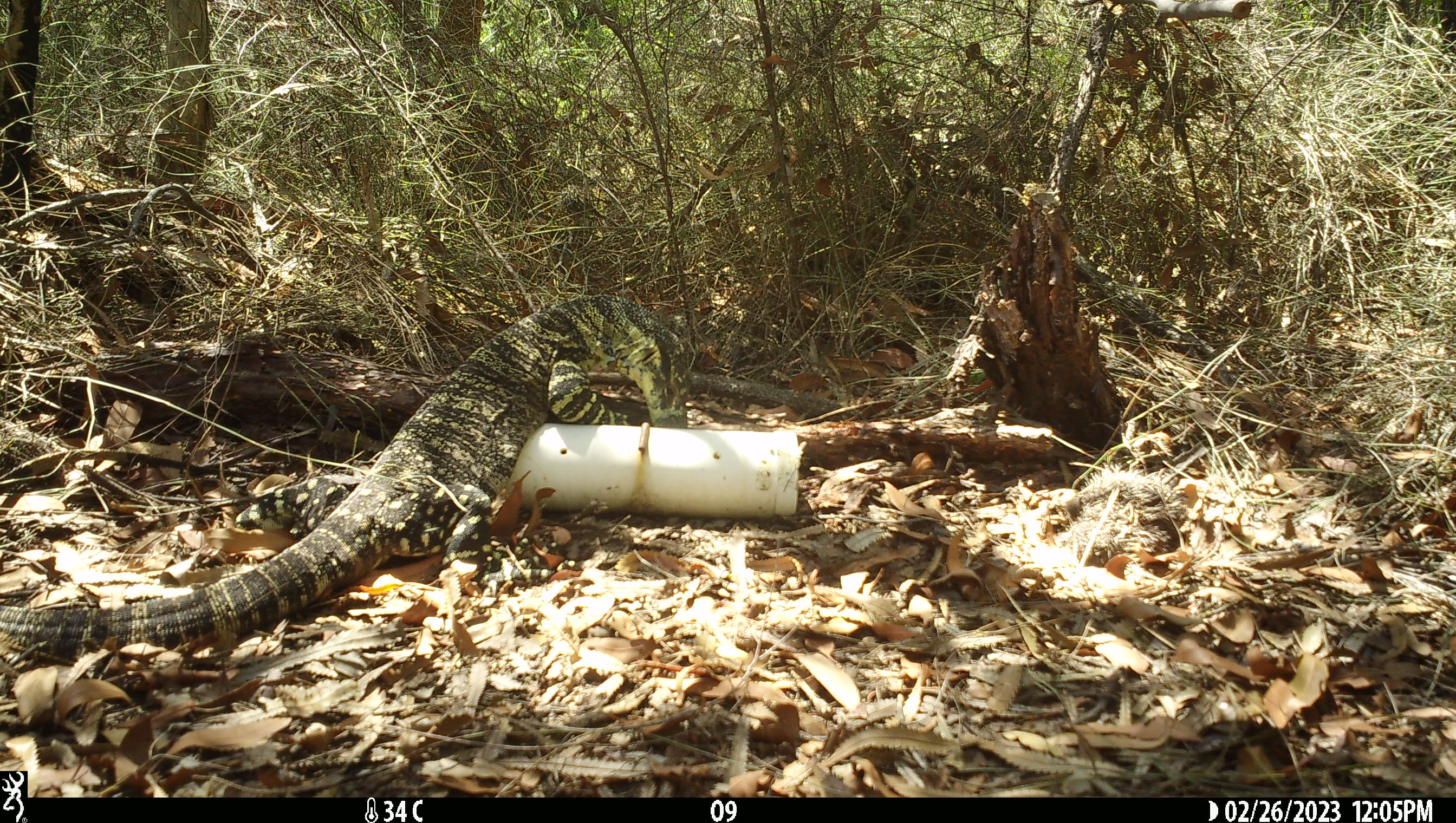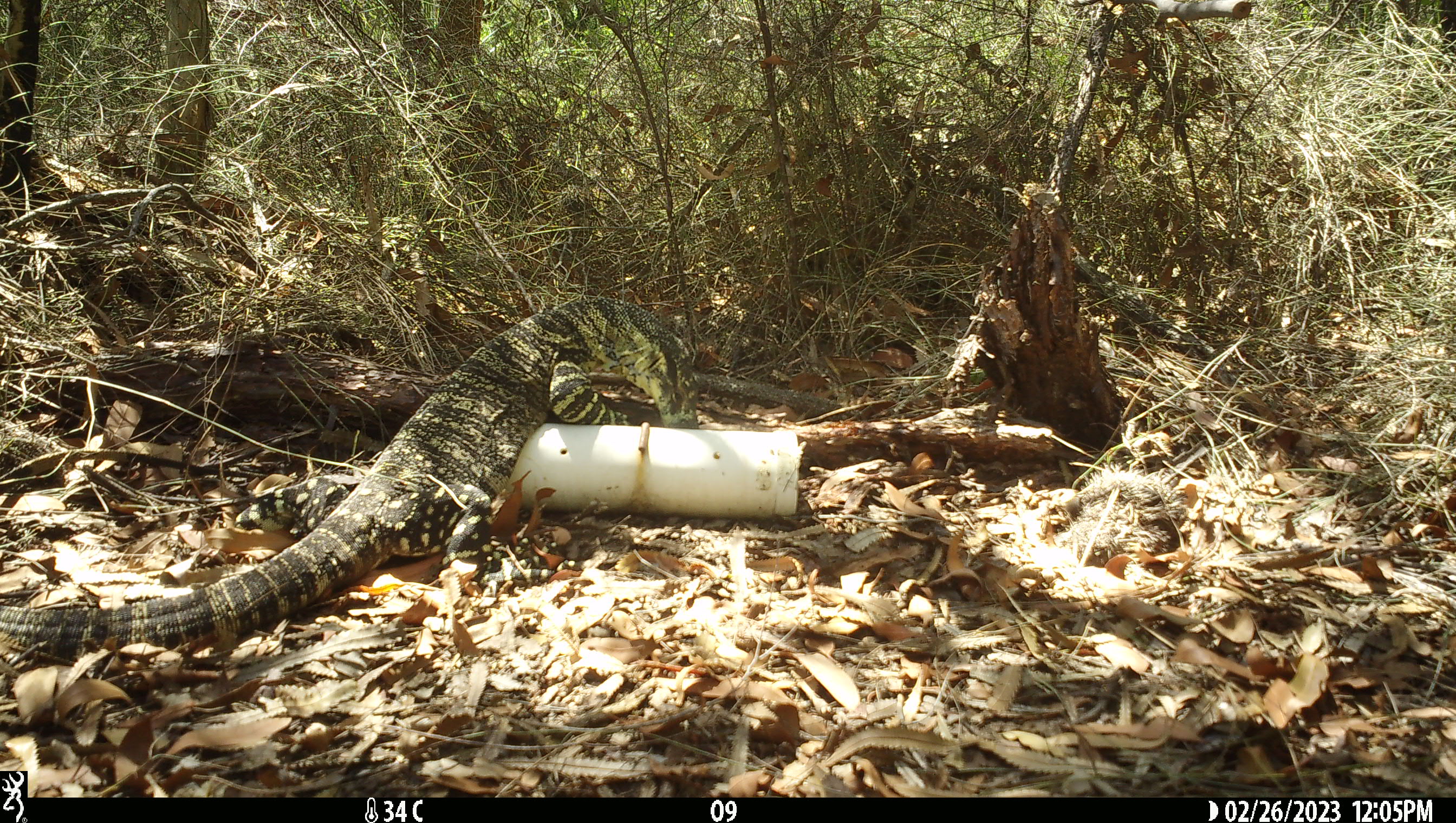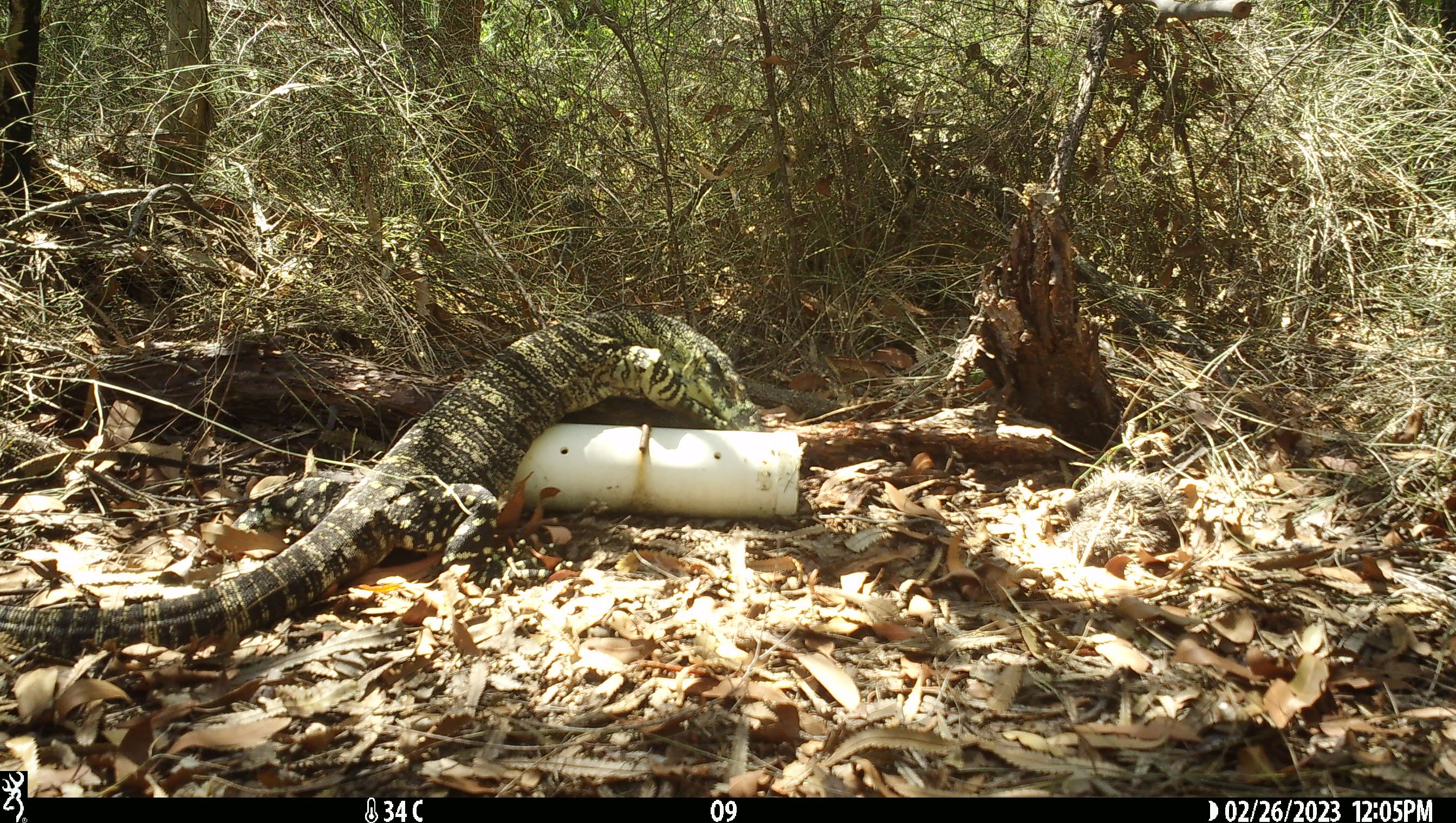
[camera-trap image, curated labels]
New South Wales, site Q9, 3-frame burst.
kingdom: Animalia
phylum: Chordata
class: Reptilia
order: Squamata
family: Varanidae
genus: Varanus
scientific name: Varanus varius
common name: lace monitor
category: goanna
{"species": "goanna (lace monitor) (Varanus varius)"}